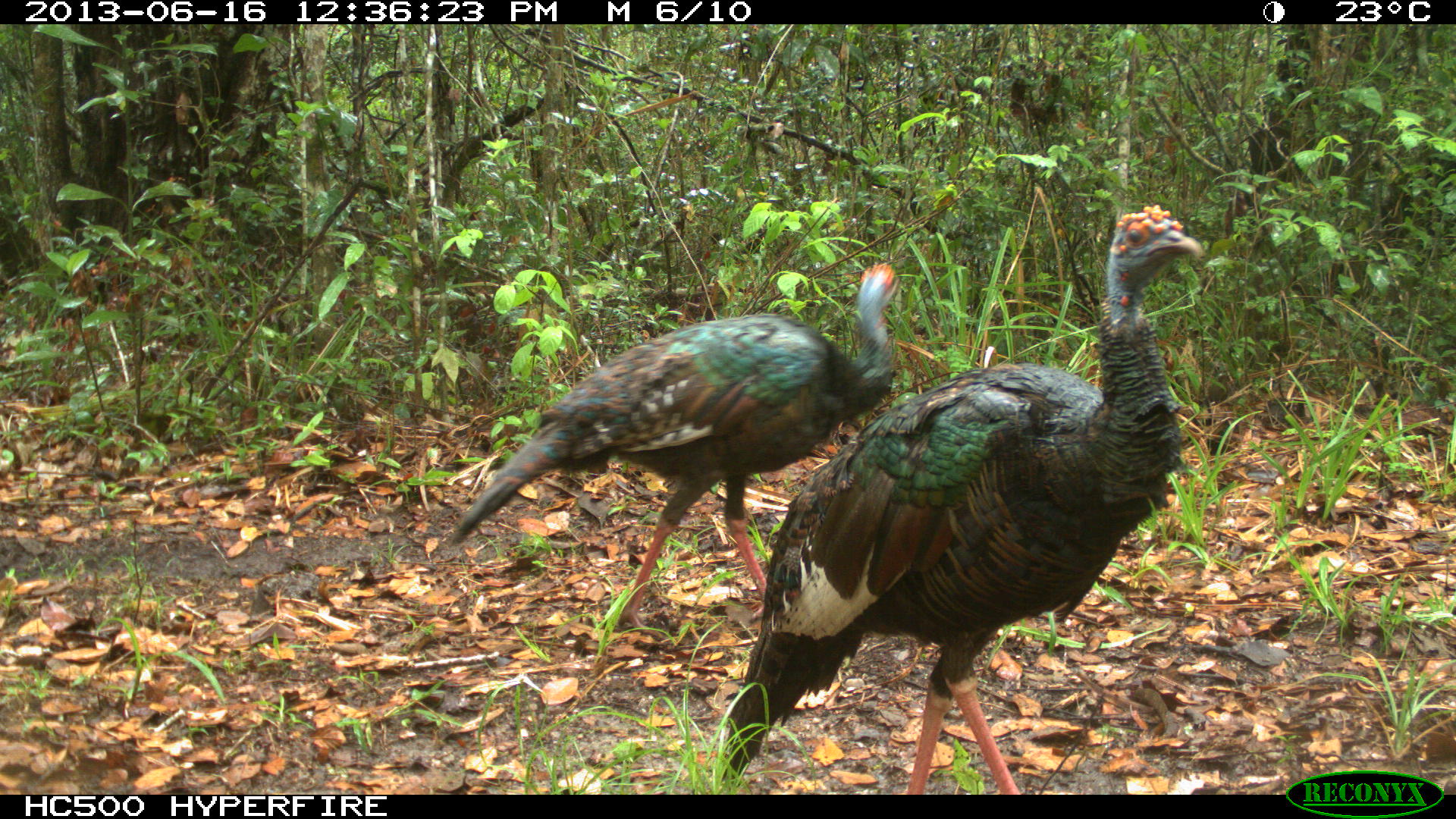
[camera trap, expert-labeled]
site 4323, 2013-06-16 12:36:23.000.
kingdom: Animalia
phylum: Chordata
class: Aves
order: Galliformes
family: Phasianidae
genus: Meleagris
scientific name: Meleagris ocellata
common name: ocellated turkey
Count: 2.